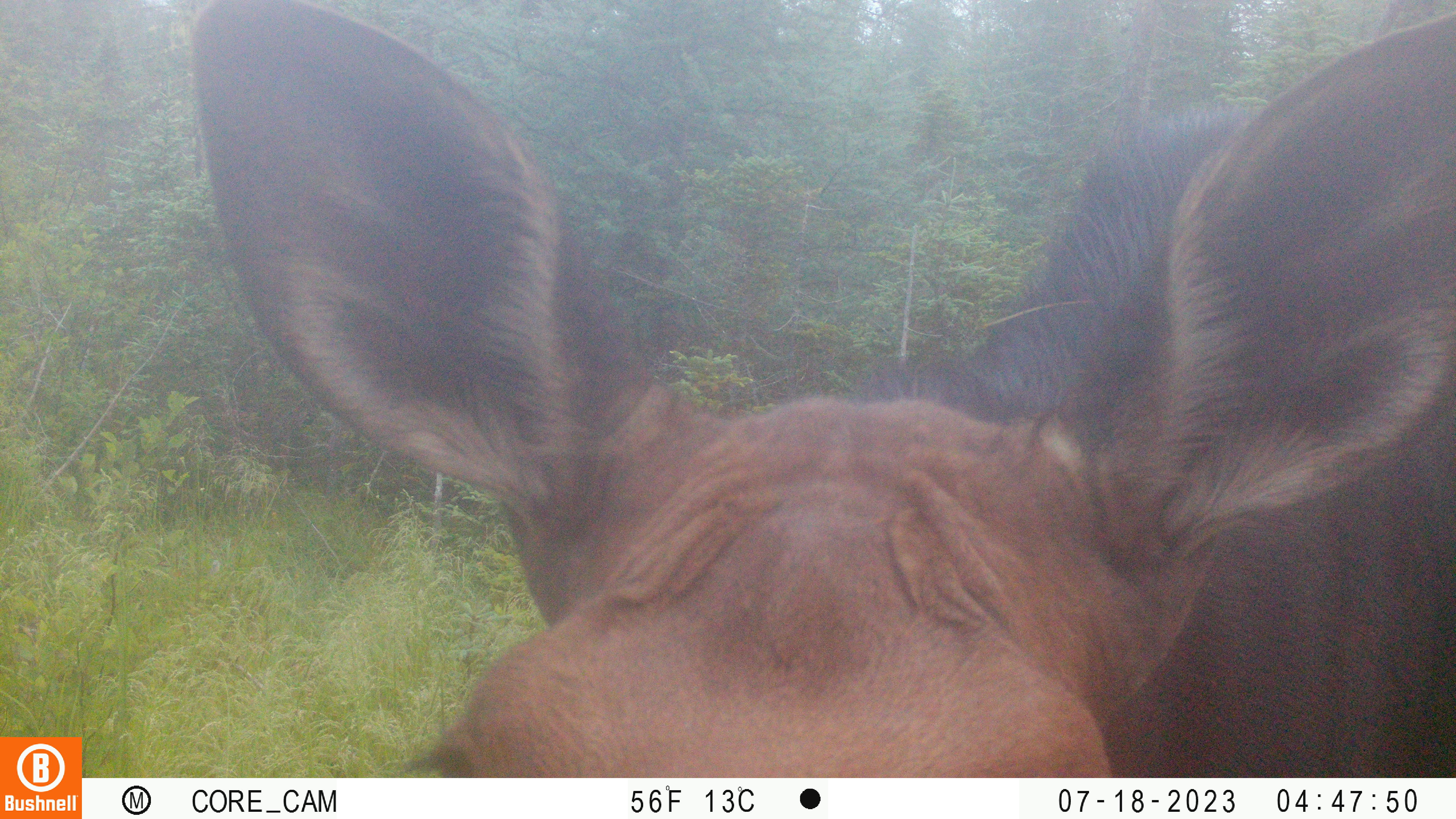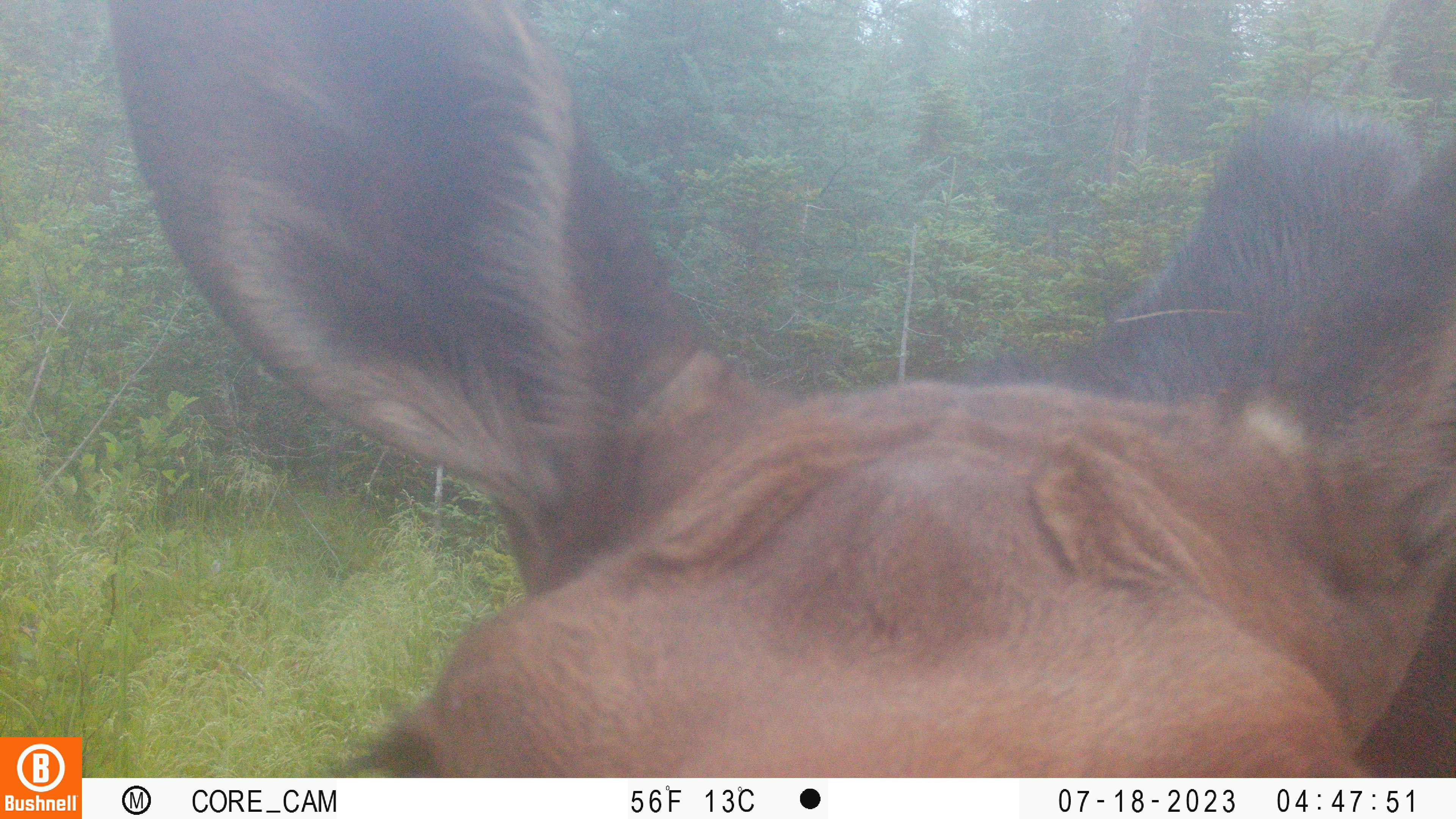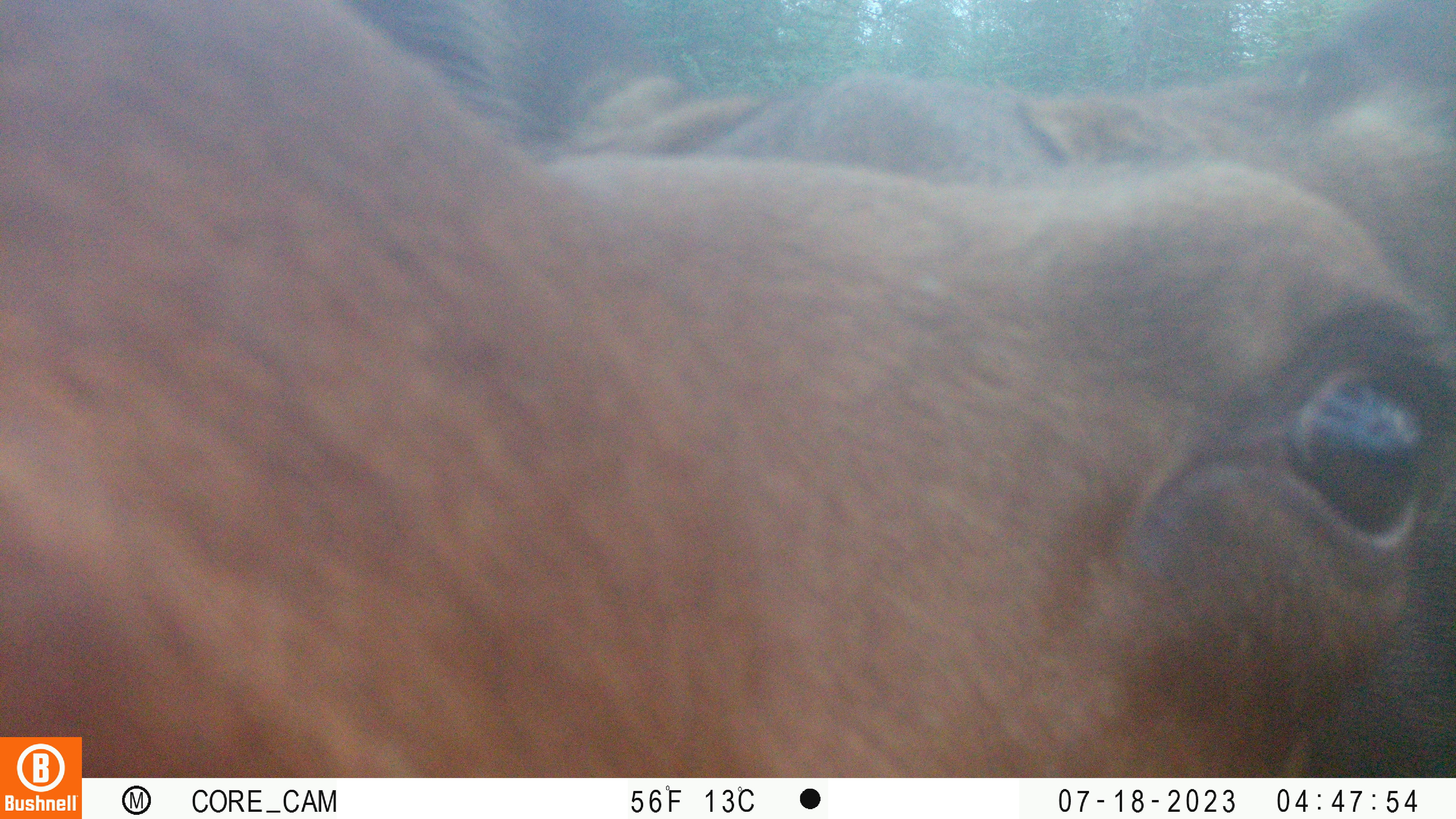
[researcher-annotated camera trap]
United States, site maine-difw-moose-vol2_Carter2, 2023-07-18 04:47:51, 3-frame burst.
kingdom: Animalia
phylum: Chordata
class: Mammalia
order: Artiodactyla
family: Cervidae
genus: Alces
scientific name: Alces alces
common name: moose